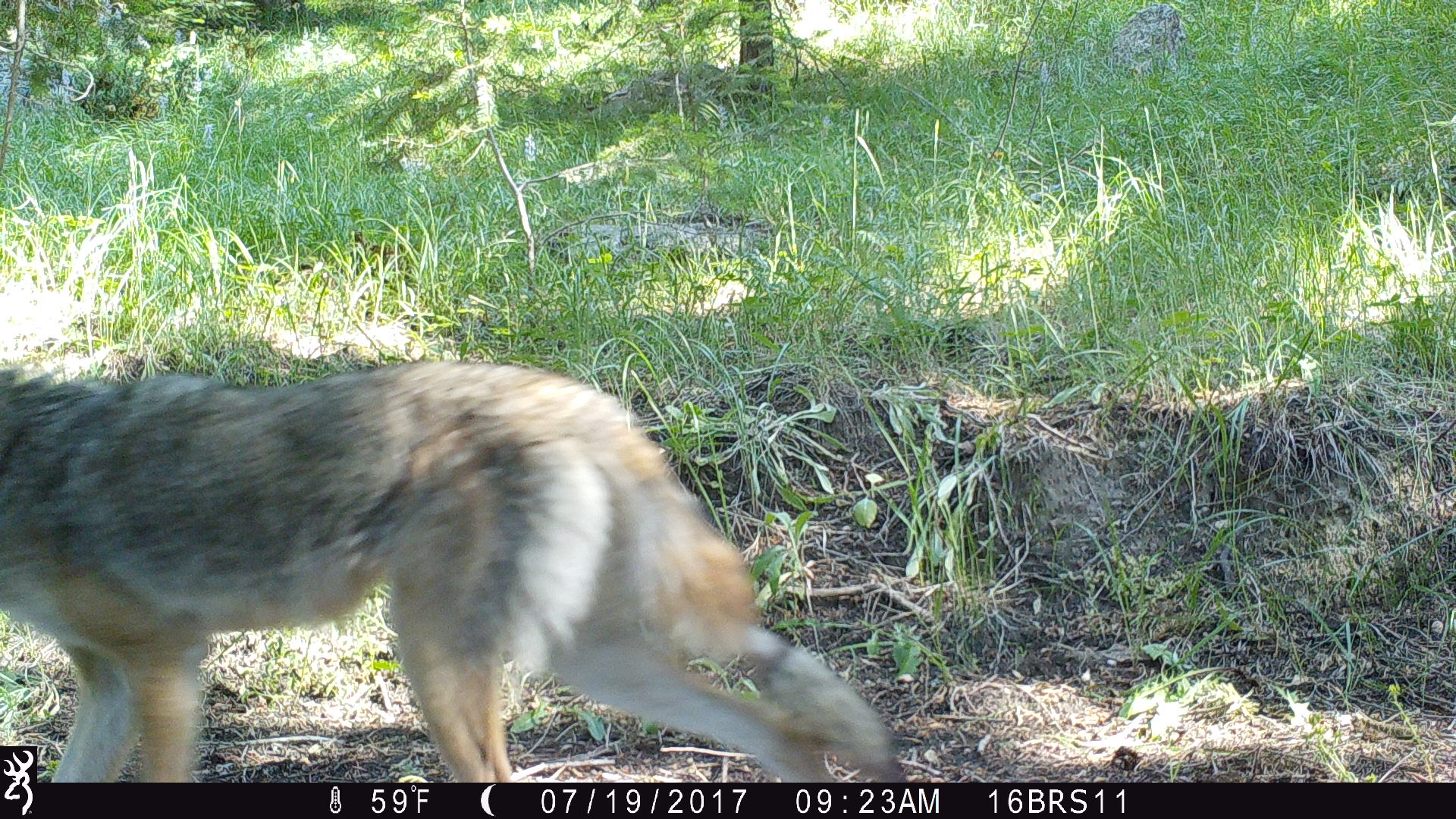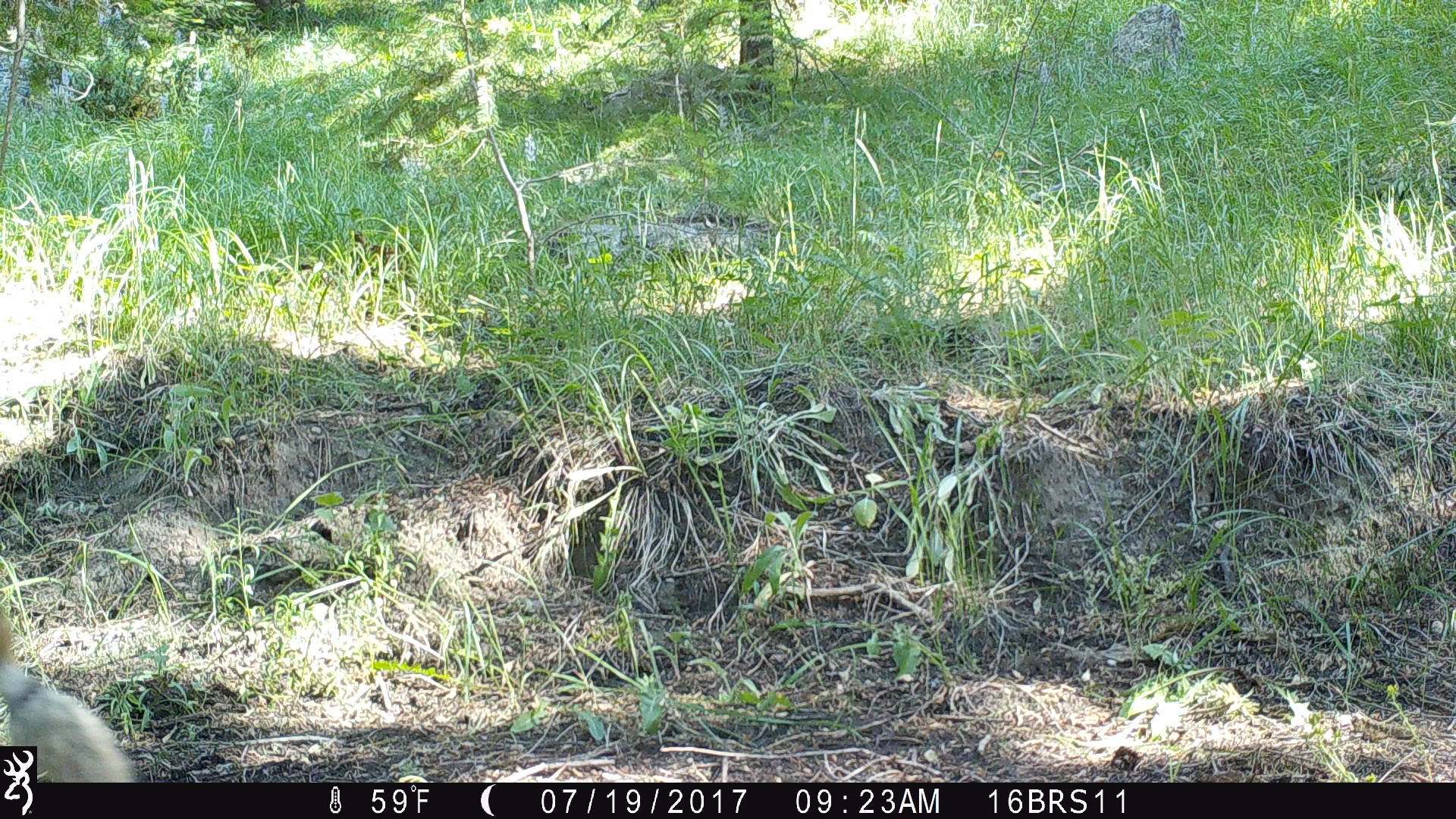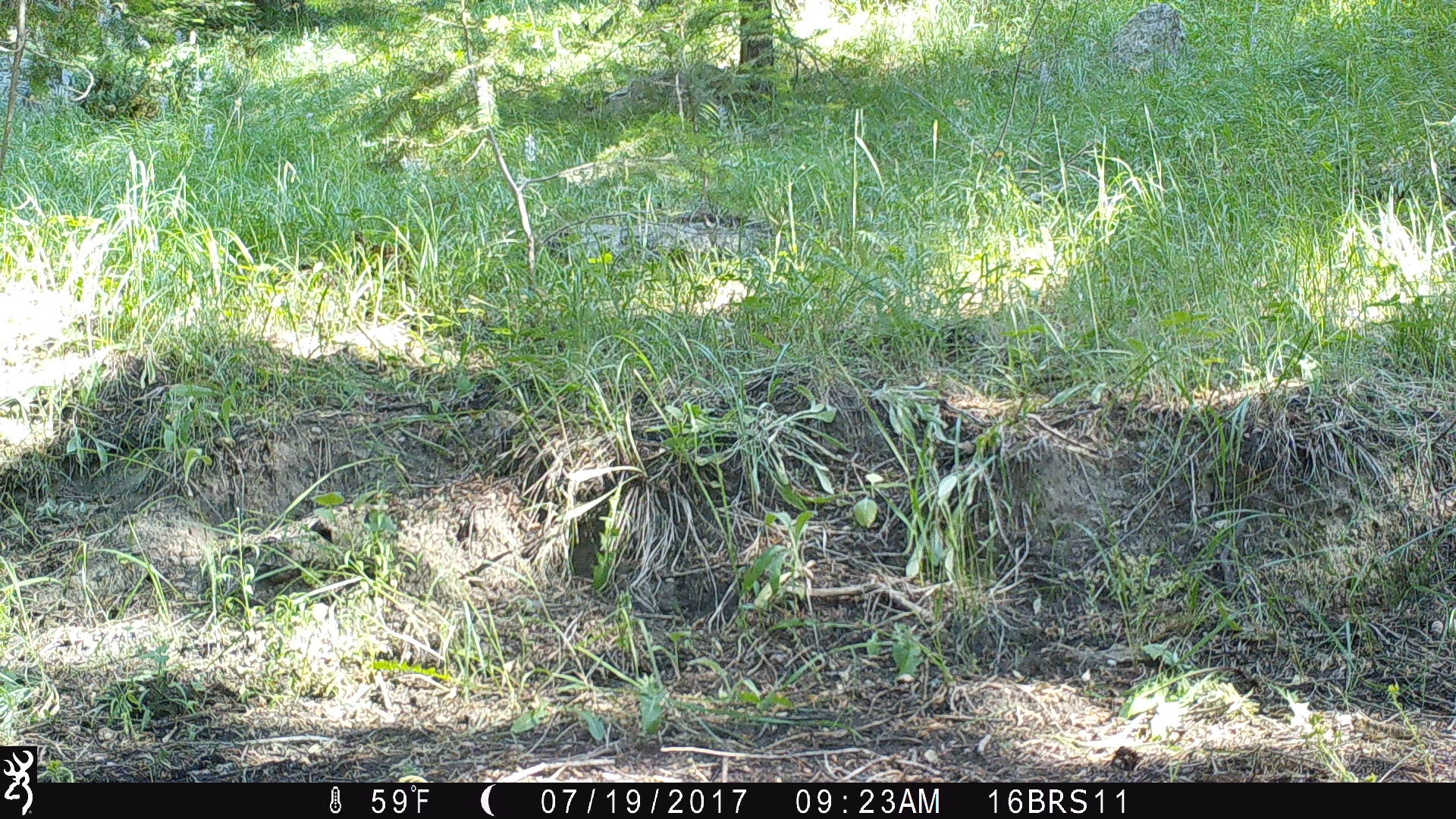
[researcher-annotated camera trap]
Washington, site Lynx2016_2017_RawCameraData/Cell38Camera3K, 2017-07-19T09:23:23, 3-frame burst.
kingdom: Animalia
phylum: Chordata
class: Mammalia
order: Carnivora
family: Canidae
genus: Canis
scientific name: Canis latrans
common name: coyote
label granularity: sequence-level